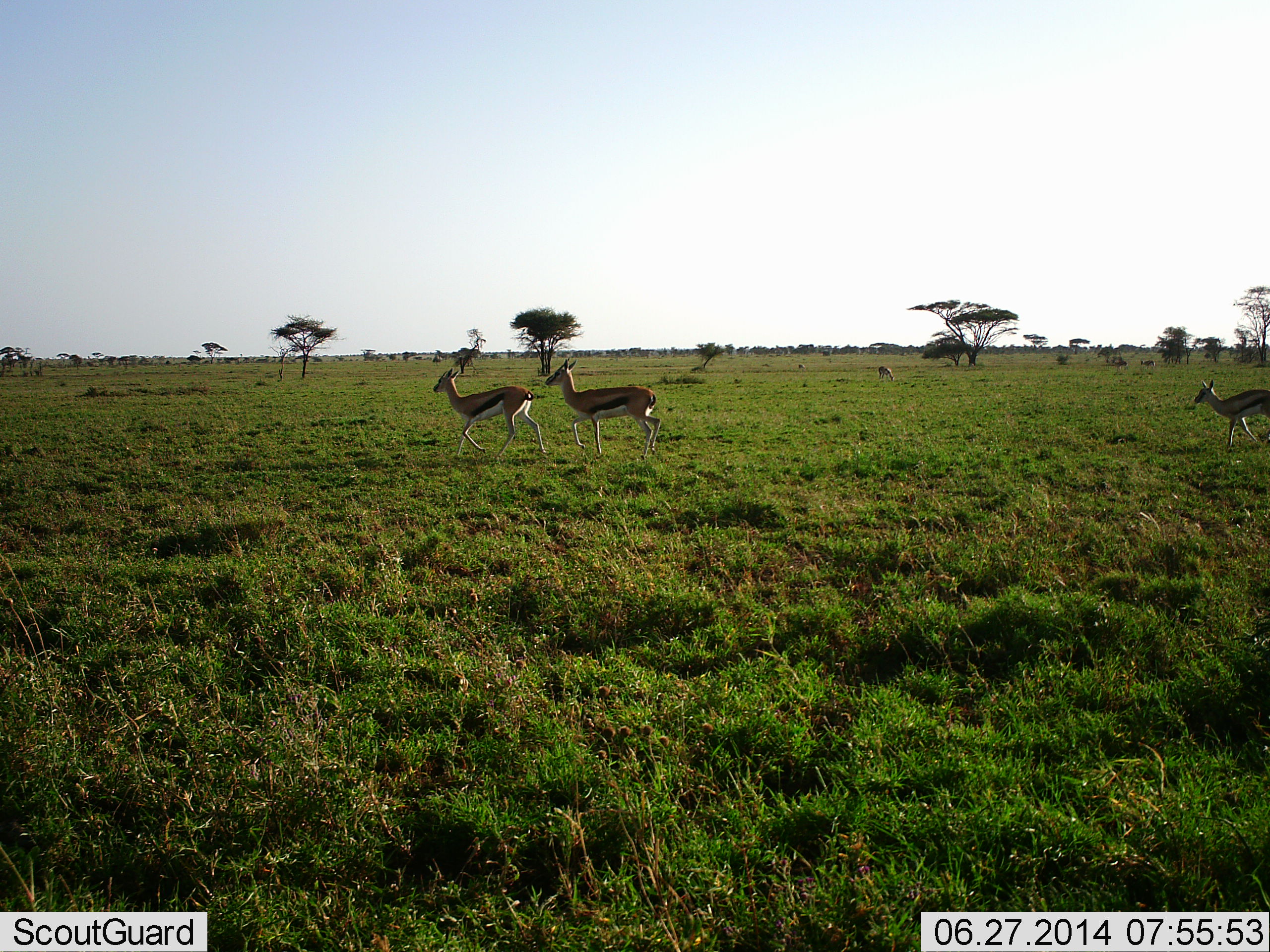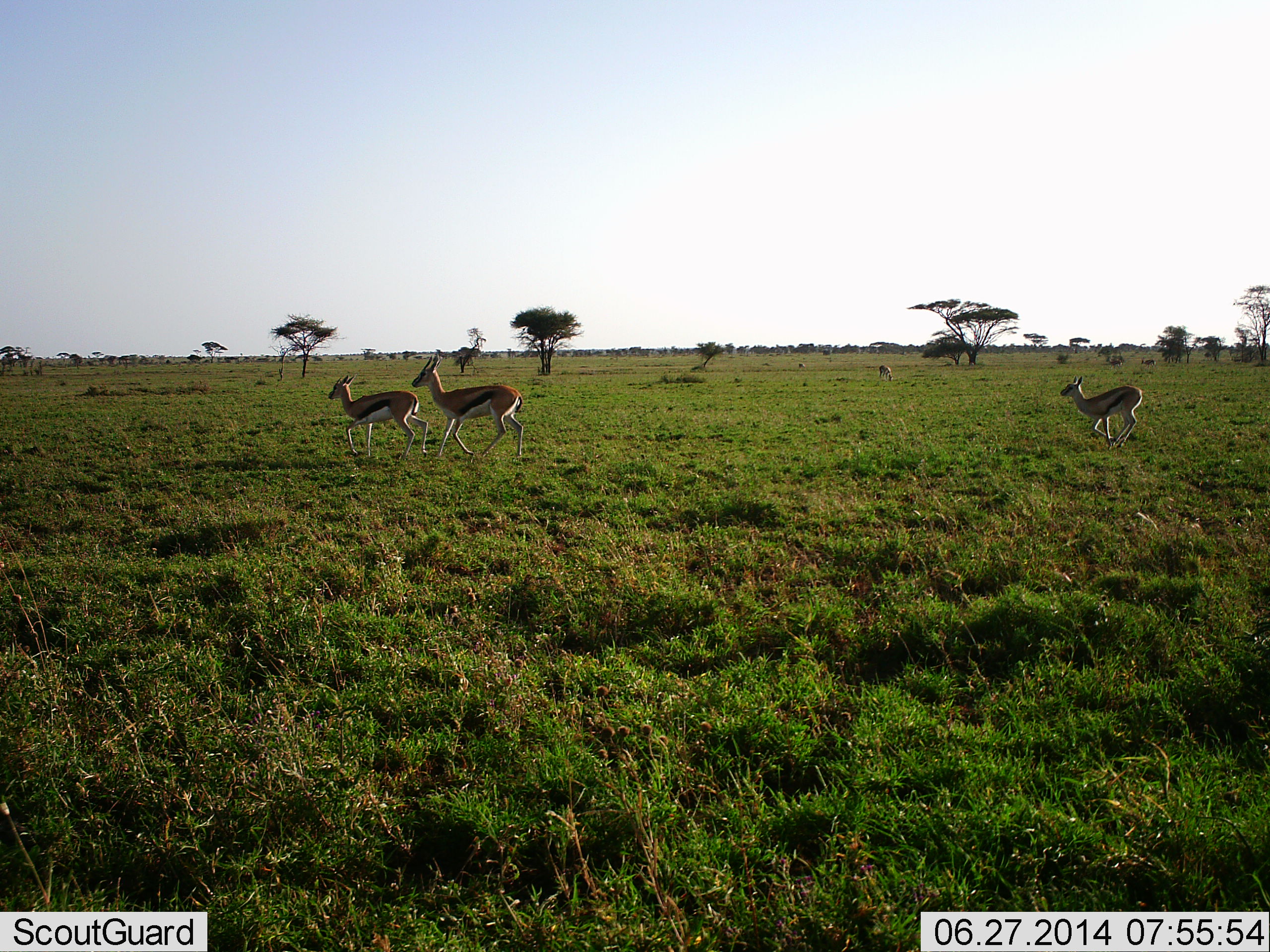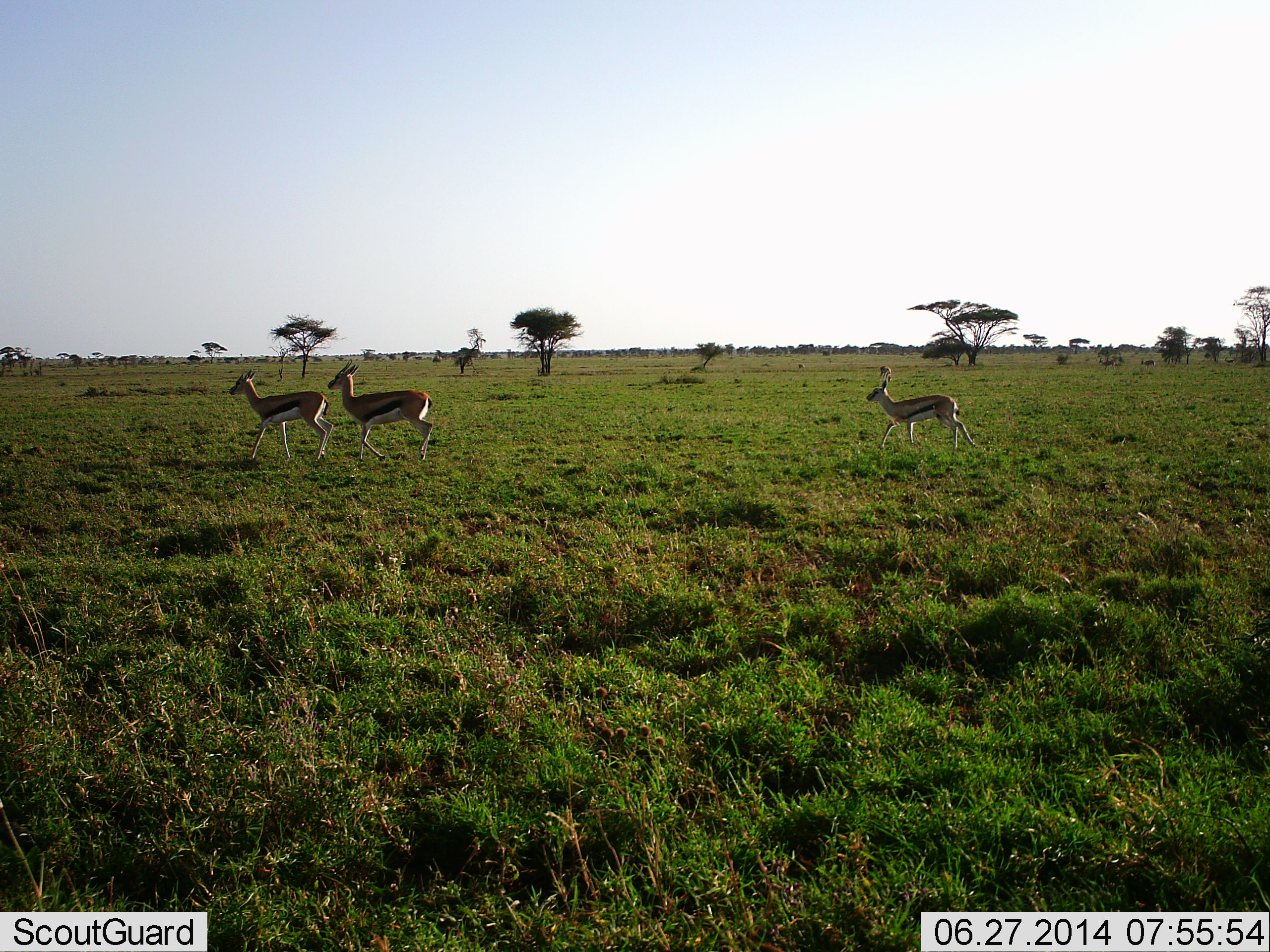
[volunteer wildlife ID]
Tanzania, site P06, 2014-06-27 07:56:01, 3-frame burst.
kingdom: Animalia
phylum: Chordata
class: Mammalia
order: Artiodactyla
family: Bovidae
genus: Eudorcas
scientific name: Eudorcas thomsonii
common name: thomson's gazelle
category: gazellethomsons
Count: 3.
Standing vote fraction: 10%.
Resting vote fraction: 0%.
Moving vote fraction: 100%.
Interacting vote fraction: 0%.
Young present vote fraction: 0%.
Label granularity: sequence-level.